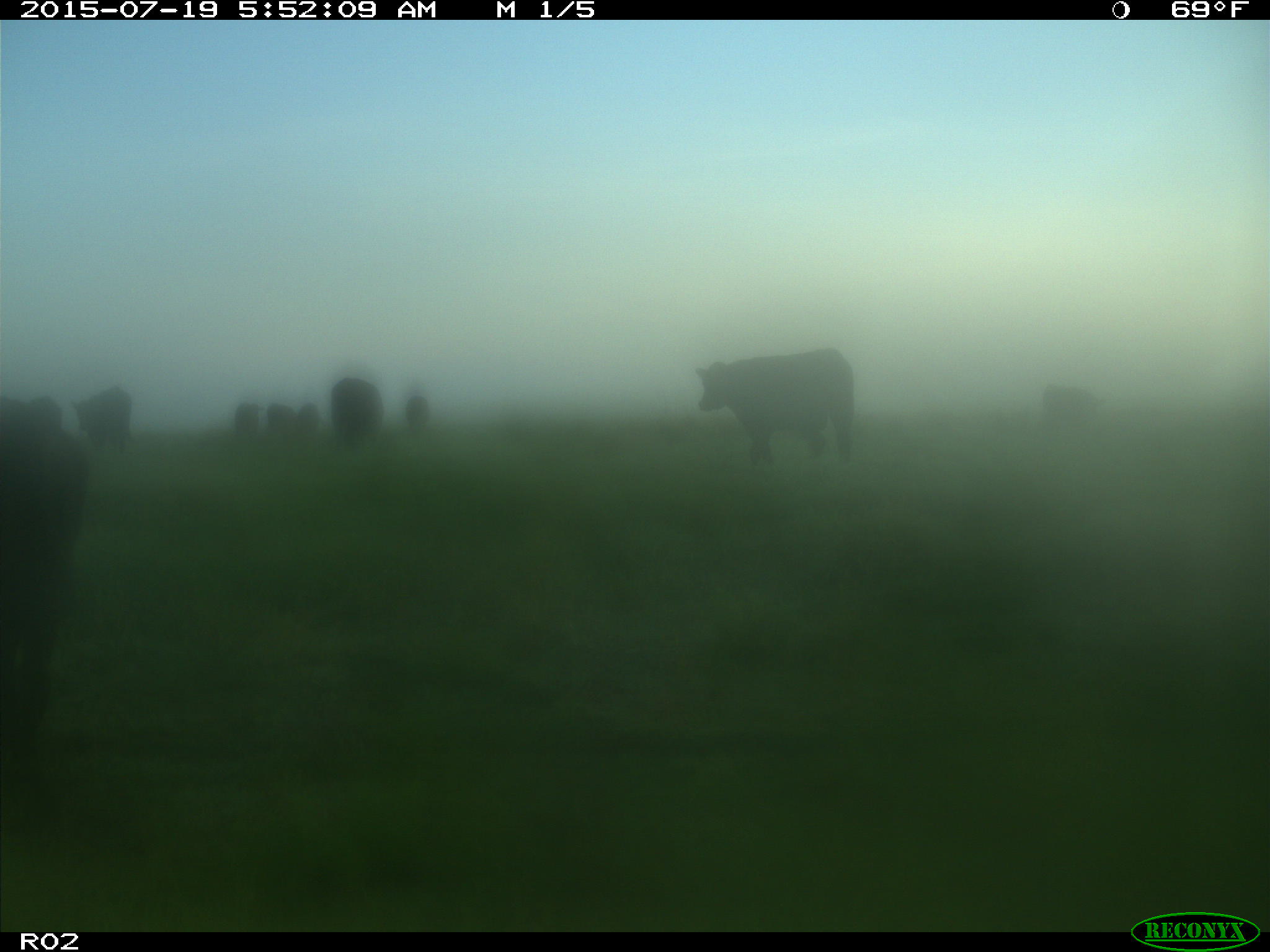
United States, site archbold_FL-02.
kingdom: Animalia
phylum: Chordata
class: Mammalia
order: Artiodactyla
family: Bovidae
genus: Bos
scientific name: Bos taurus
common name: domestic cow